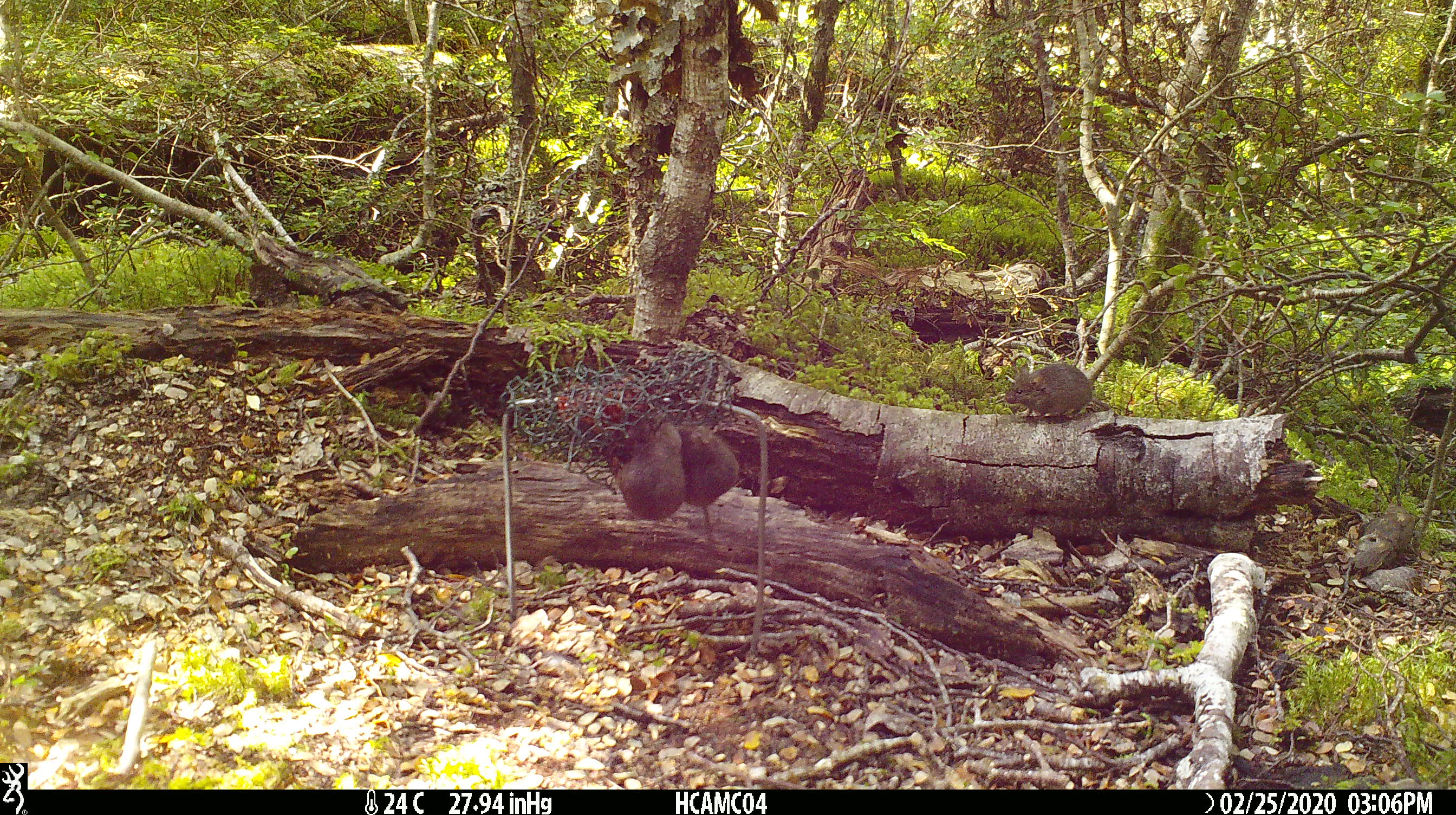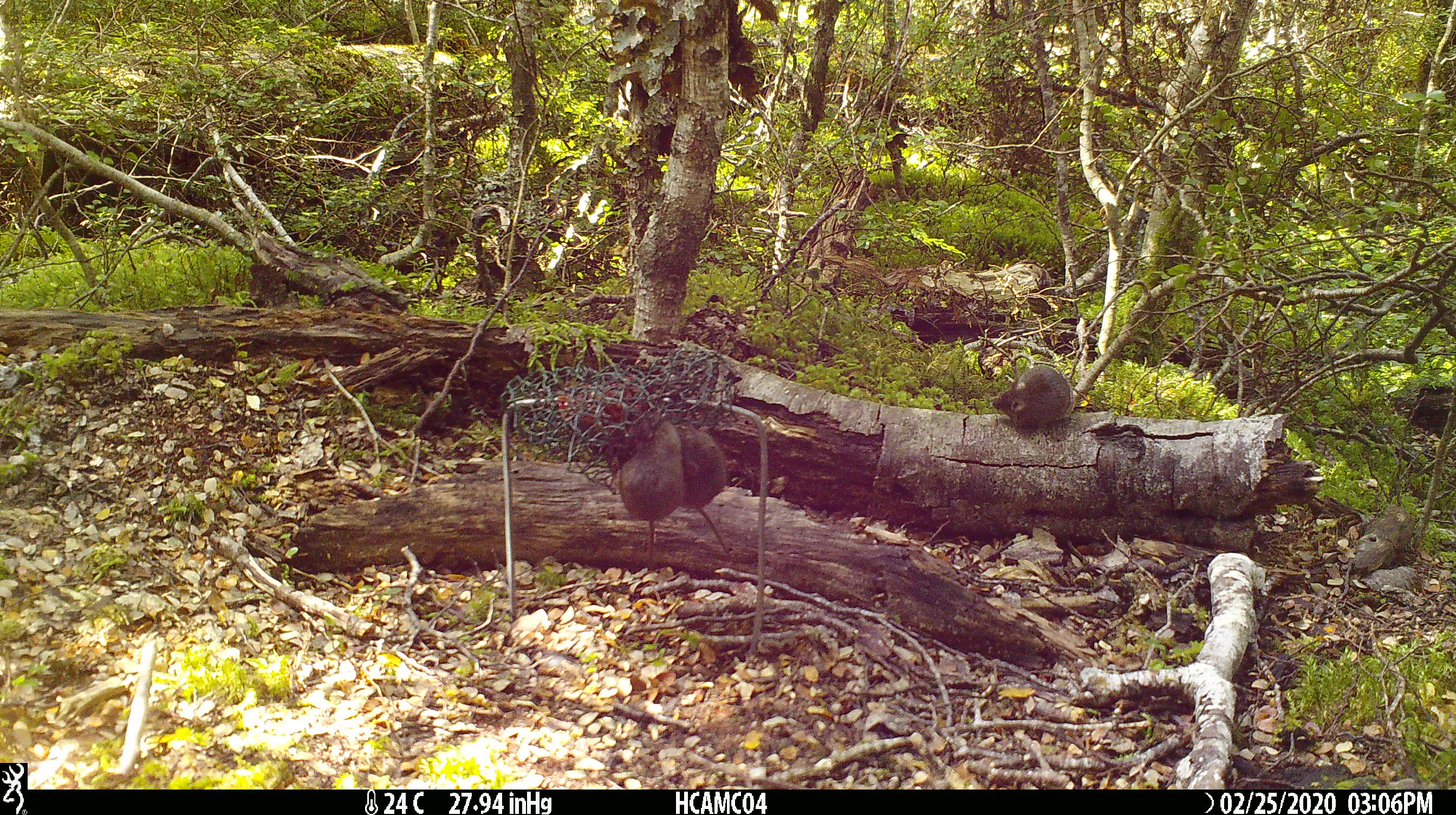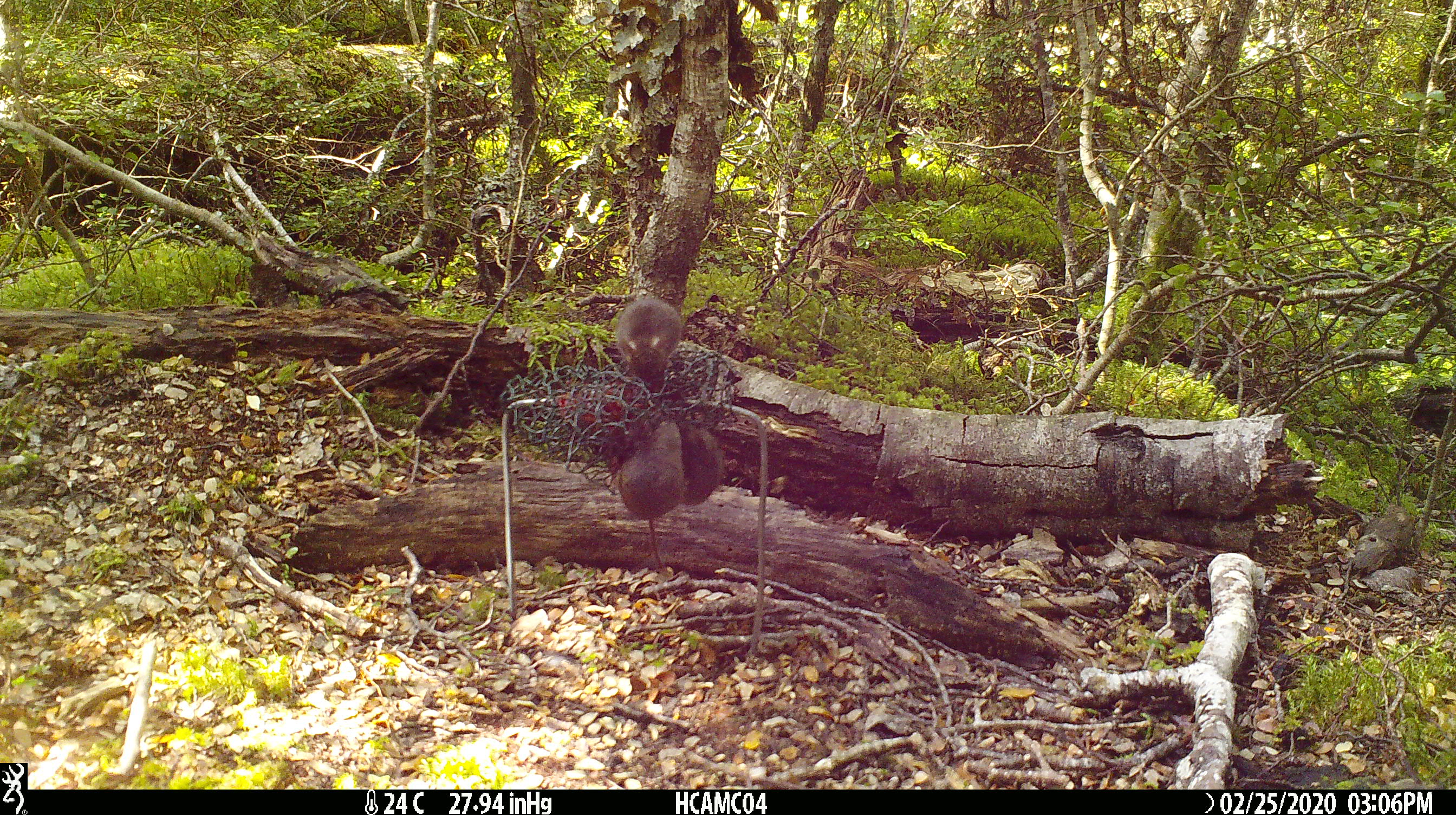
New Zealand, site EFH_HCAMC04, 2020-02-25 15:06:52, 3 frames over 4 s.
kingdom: Animalia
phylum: Chordata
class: Mammalia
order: Rodentia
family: Muridae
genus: Mus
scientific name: Mus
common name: mouse